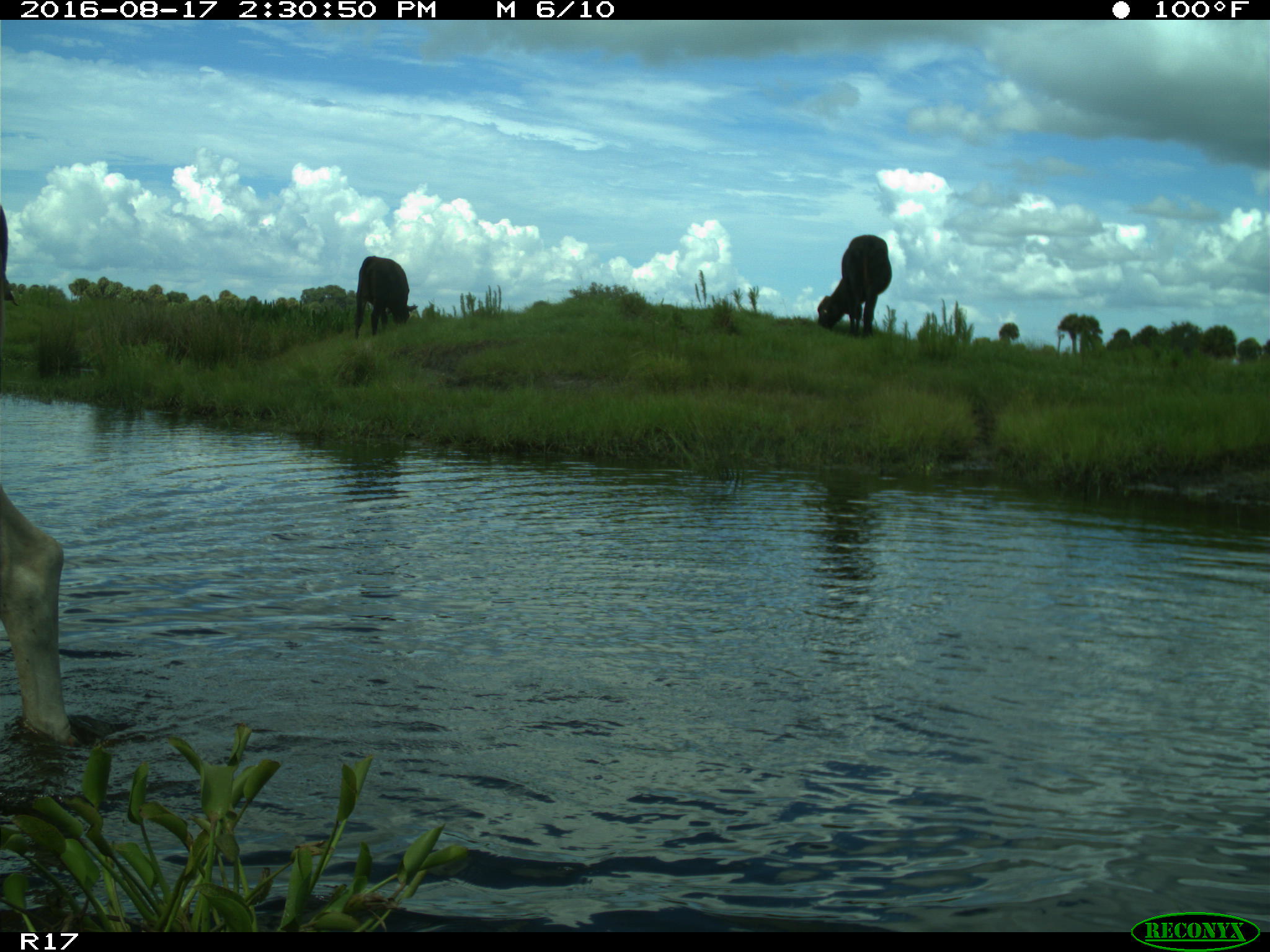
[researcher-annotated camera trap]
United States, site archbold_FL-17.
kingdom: Animalia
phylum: Chordata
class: Mammalia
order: Artiodactyla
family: Bovidae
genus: Bos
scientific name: Bos taurus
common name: domestic cow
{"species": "Bos taurus (domestic cow)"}